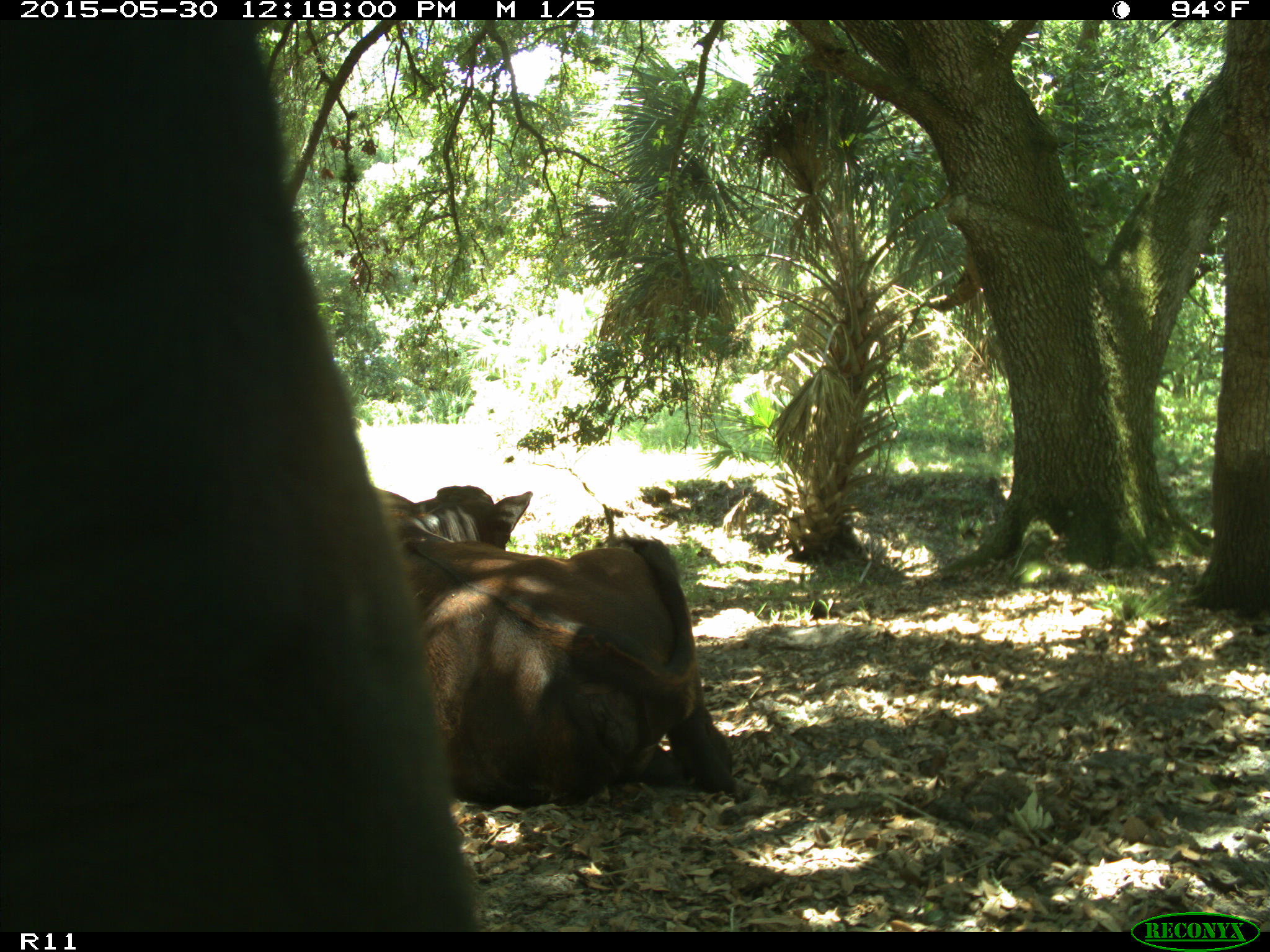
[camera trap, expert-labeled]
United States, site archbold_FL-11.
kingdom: Animalia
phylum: Chordata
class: Mammalia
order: Artiodactyla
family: Bovidae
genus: Bos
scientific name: Bos taurus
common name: domestic cow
Bos taurus (domestic cow).